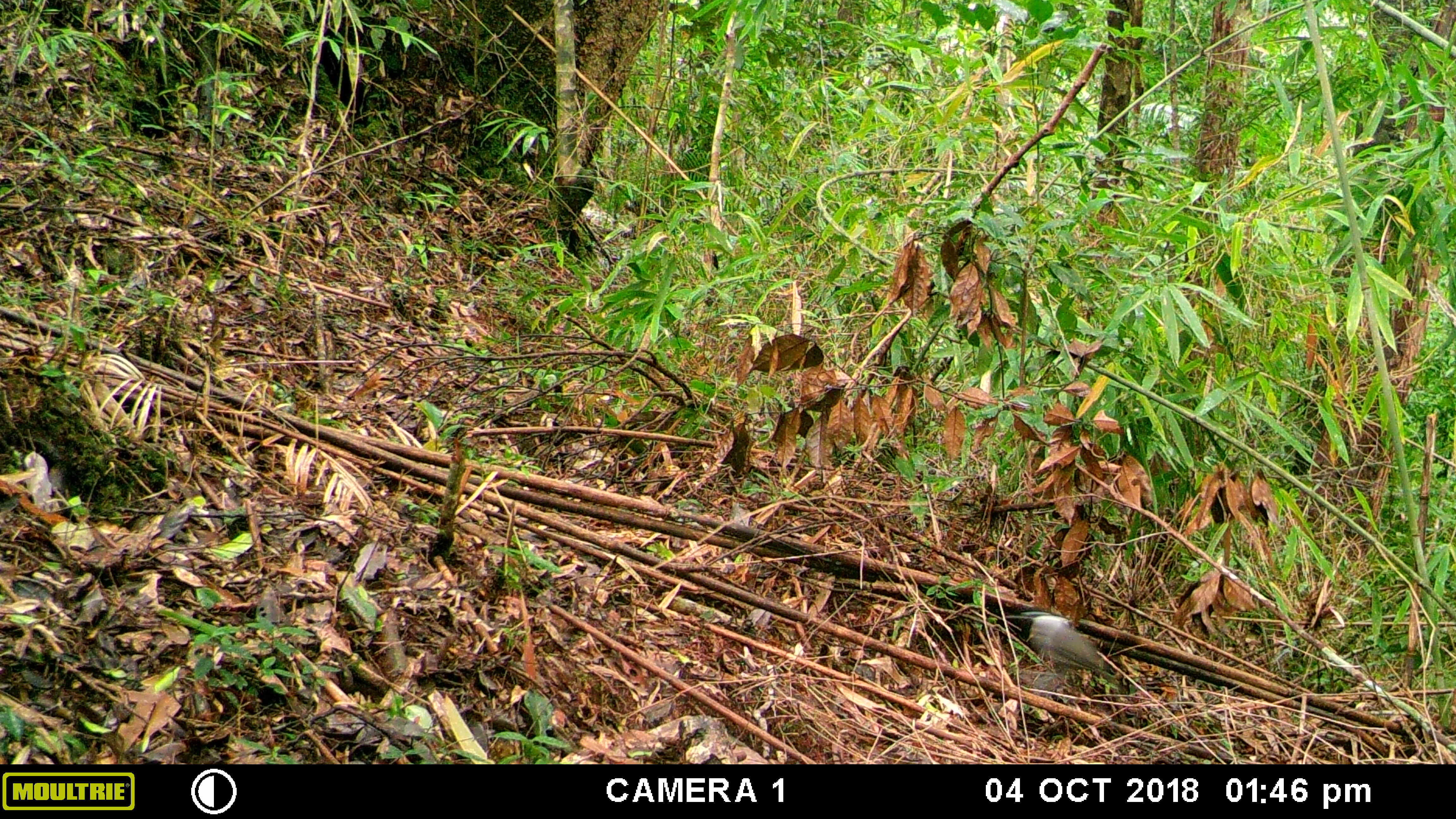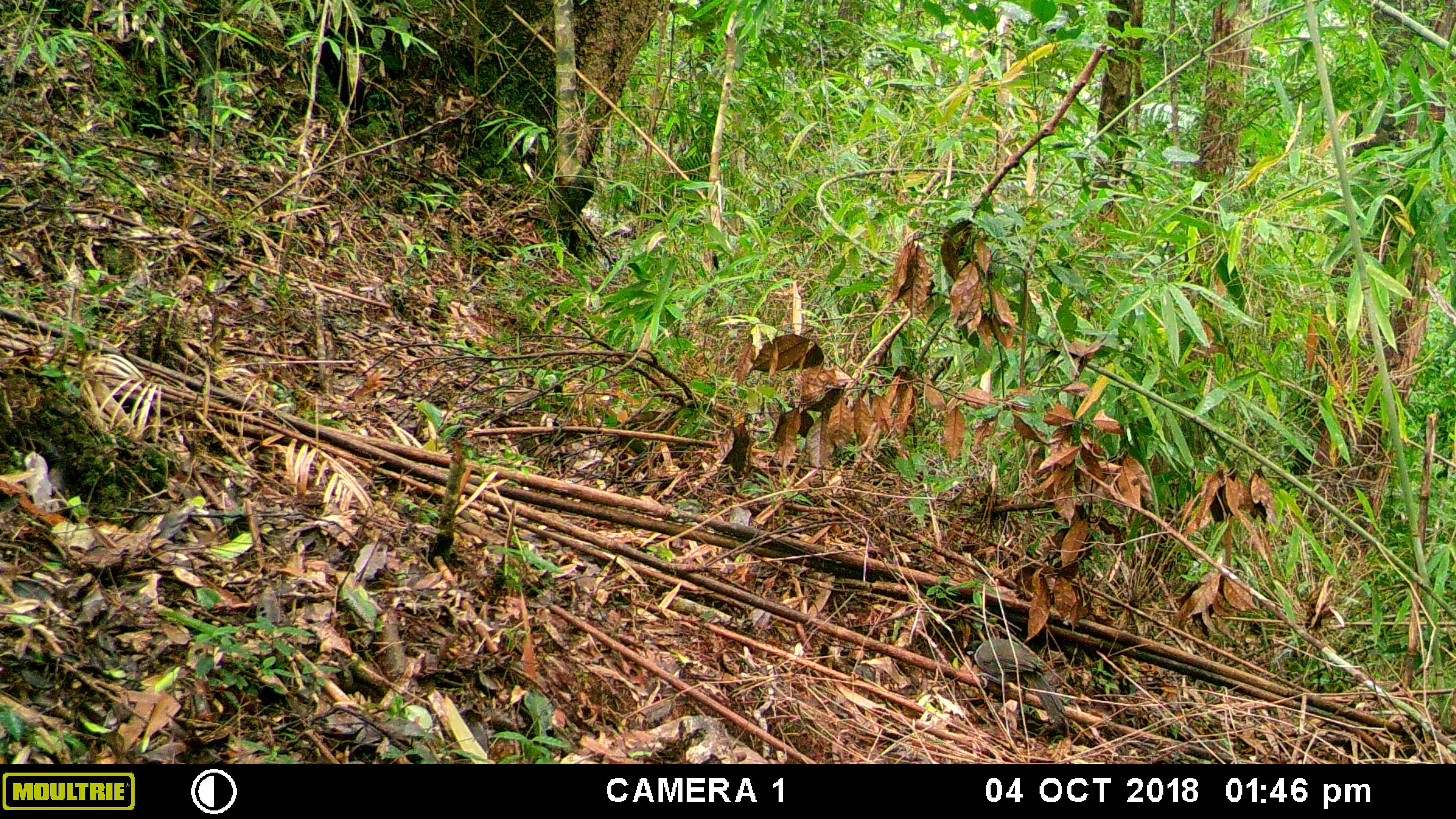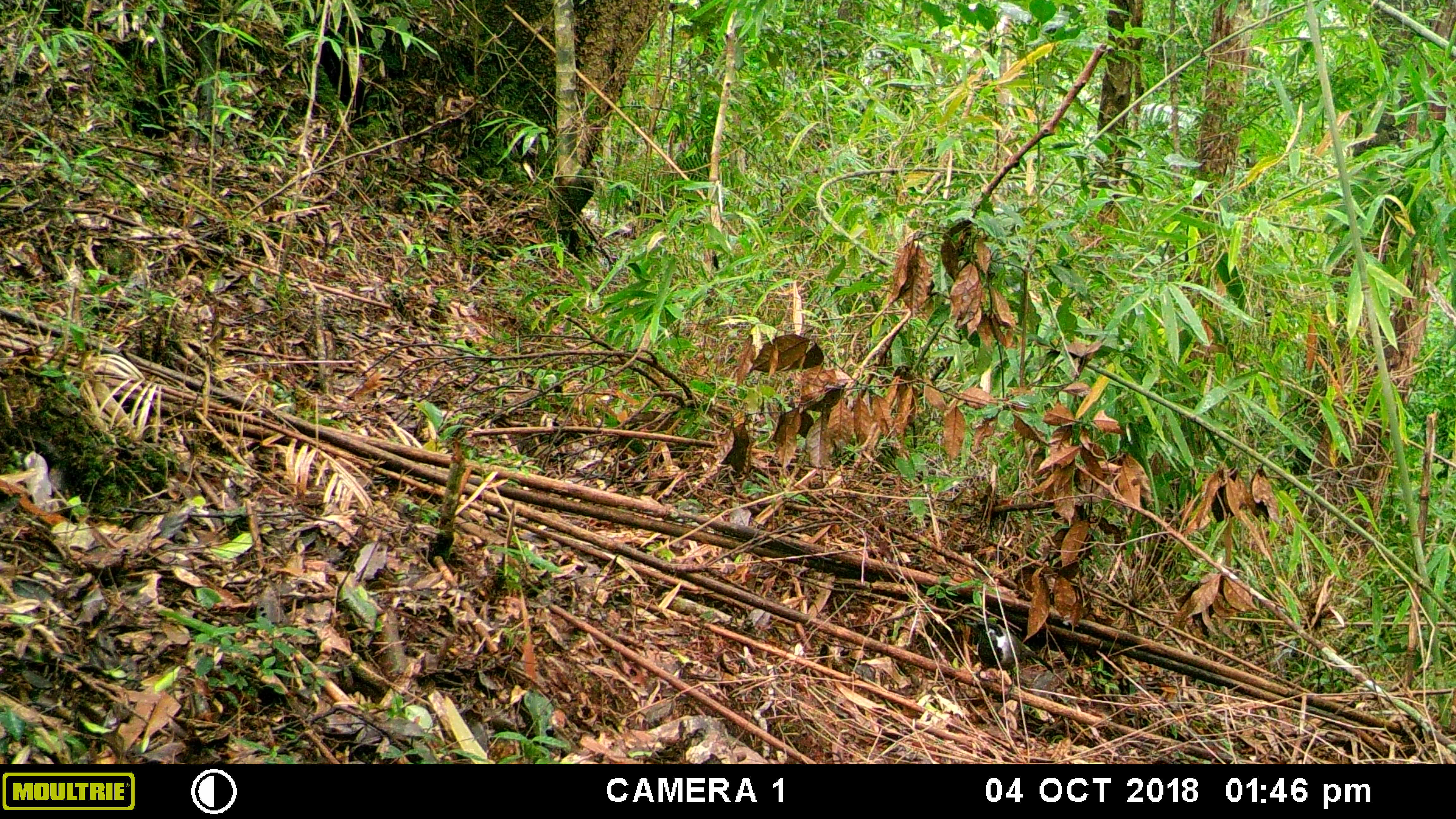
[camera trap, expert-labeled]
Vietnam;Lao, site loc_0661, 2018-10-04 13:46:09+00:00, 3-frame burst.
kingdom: Animalia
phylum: Chordata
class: Aves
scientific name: Aves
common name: bird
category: unidentified bird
Unidentified bird (bird) (Aves). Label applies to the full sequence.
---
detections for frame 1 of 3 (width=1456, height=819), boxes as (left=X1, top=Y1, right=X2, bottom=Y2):
unidentified bird: (left=1004, top=610, right=1115, bottom=690)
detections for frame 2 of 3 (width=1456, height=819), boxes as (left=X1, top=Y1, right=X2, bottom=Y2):
unidentified bird: (left=963, top=636, right=1065, bottom=725)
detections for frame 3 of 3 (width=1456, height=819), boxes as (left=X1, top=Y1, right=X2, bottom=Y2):
unidentified bird: (left=965, top=621, right=1053, bottom=698)